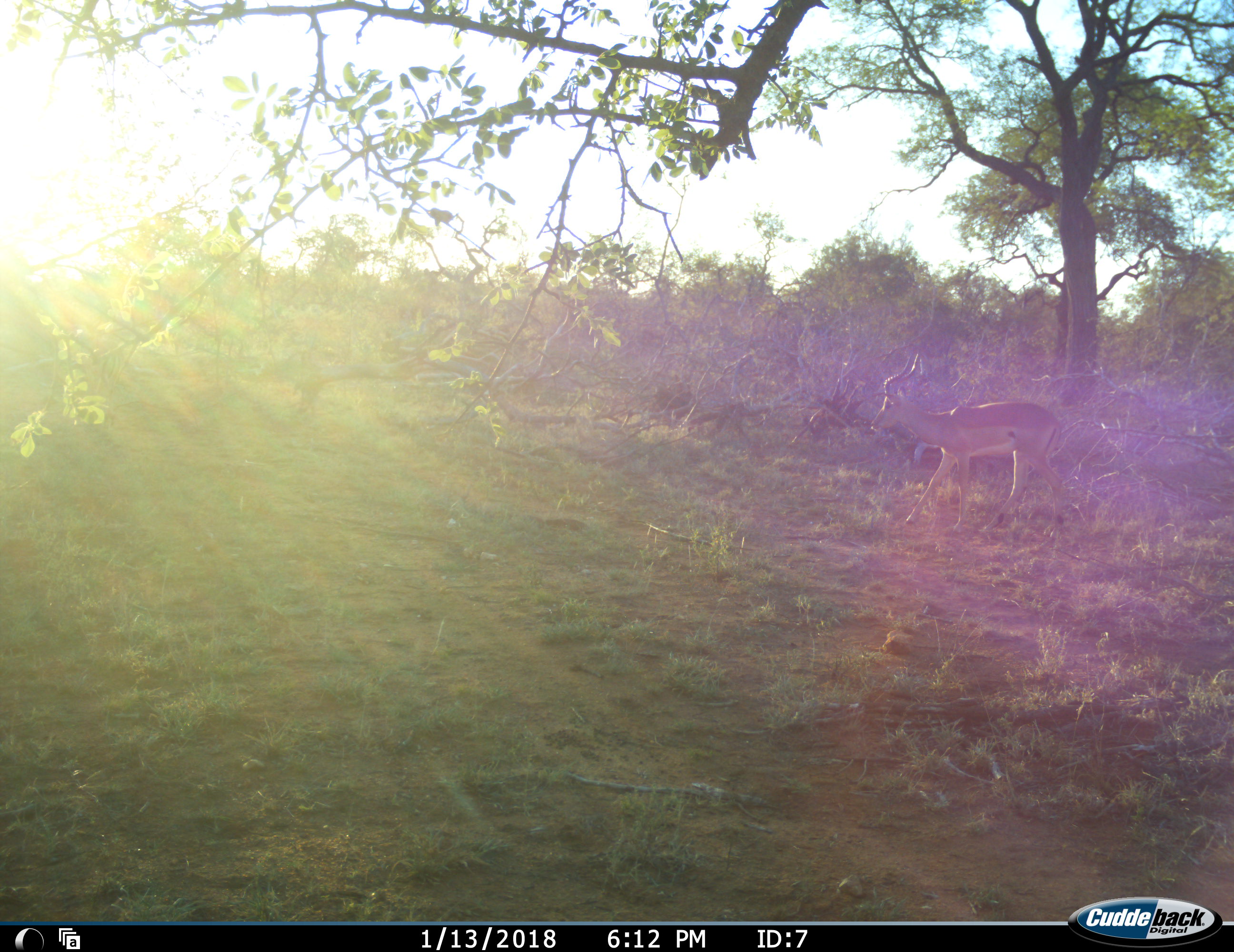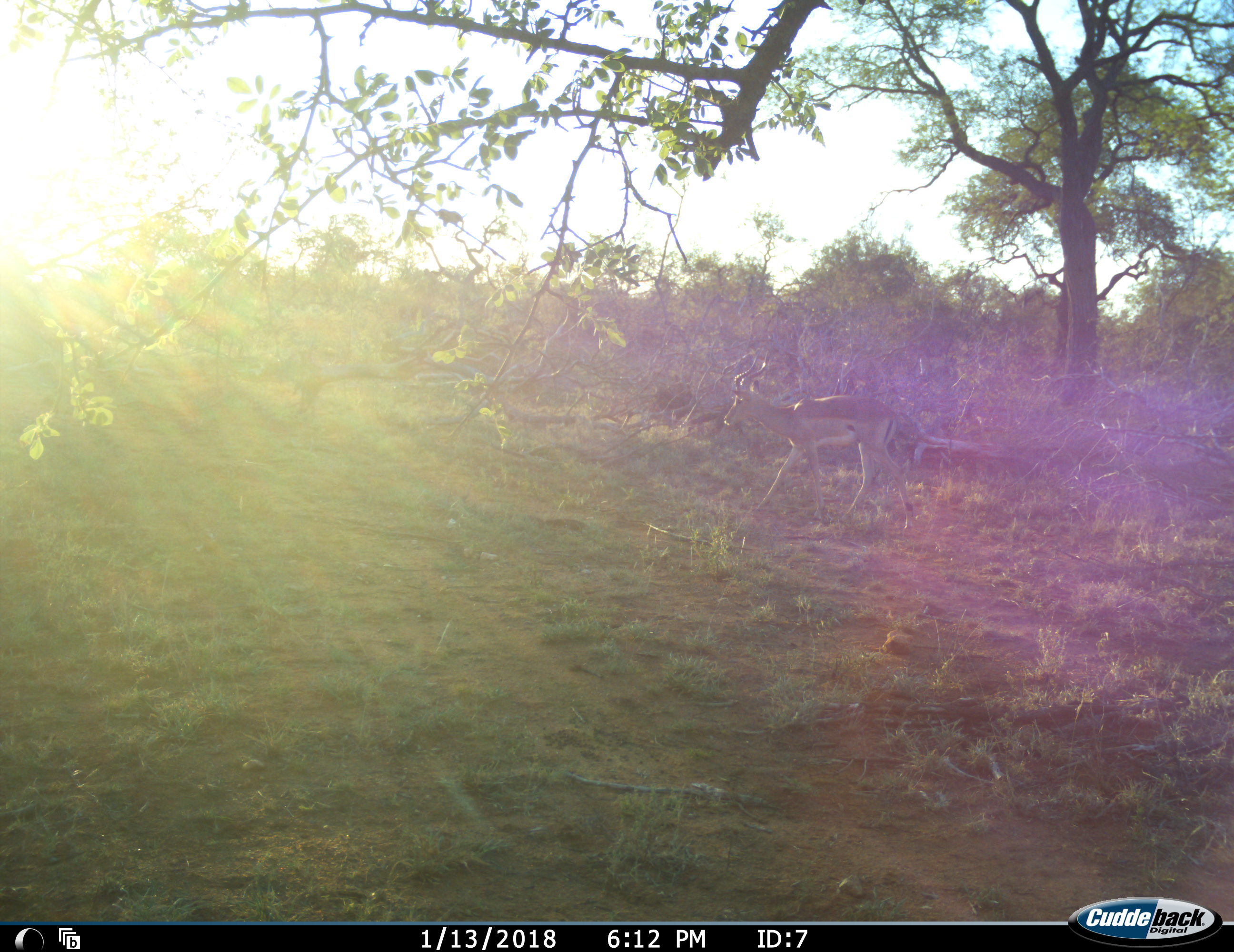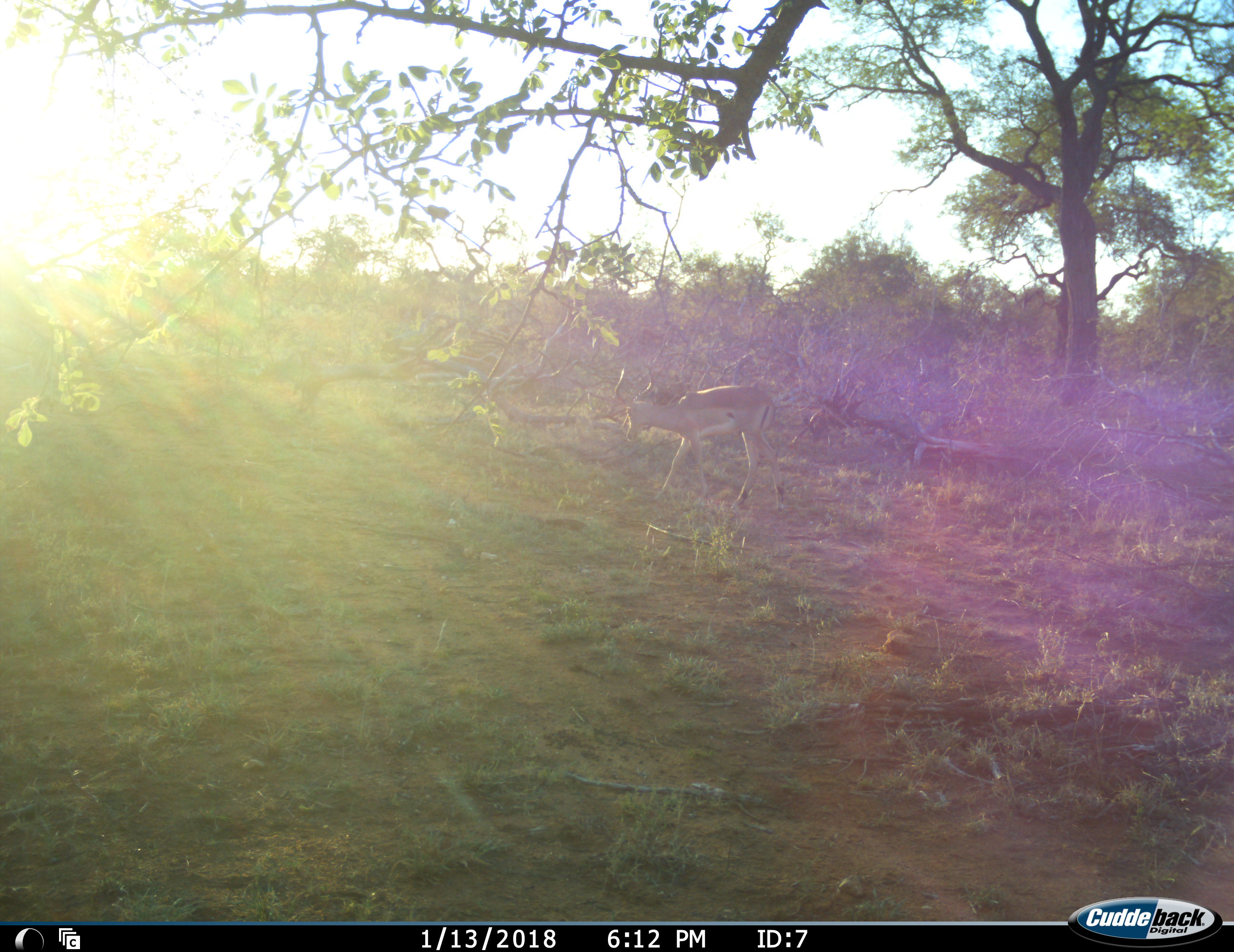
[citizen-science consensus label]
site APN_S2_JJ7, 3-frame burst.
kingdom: Animalia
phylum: Chordata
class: Mammalia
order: Artiodactyla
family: Bovidae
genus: Aepyceros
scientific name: Aepyceros melampus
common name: impala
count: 1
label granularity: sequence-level